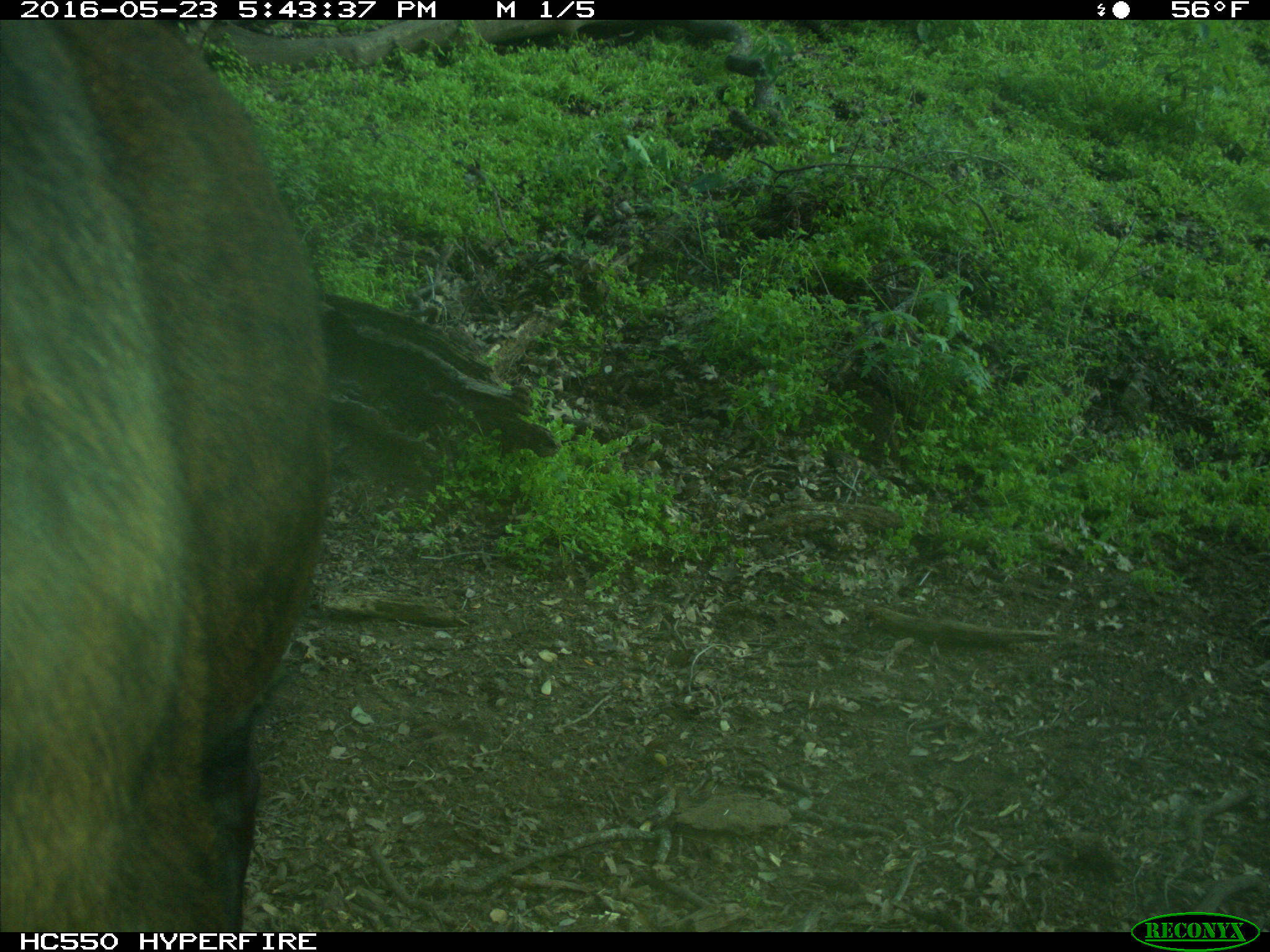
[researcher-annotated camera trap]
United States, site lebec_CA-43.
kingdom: Animalia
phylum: Chordata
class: Mammalia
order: Artiodactyla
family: Bovidae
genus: Bos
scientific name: Bos taurus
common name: domestic cow